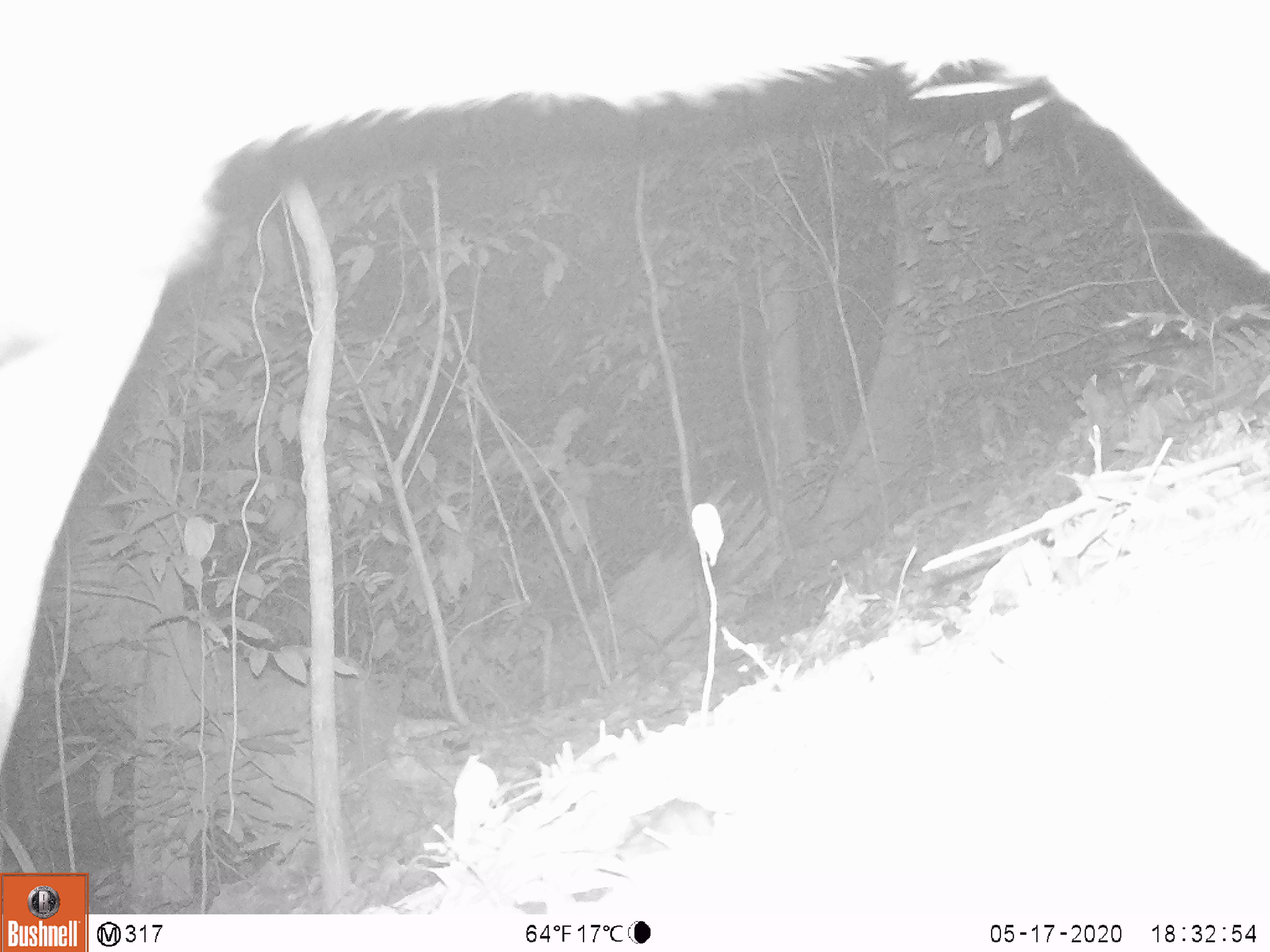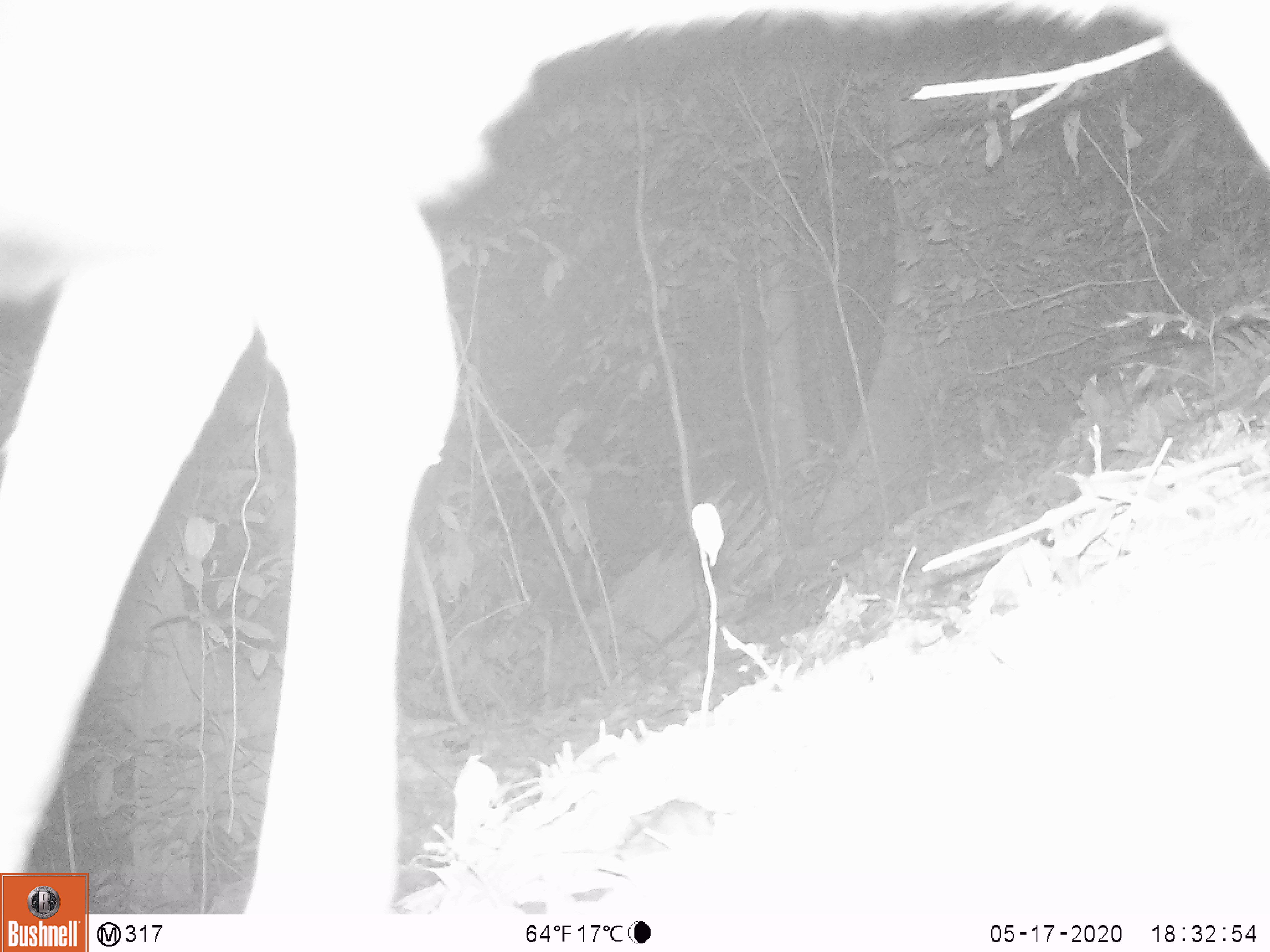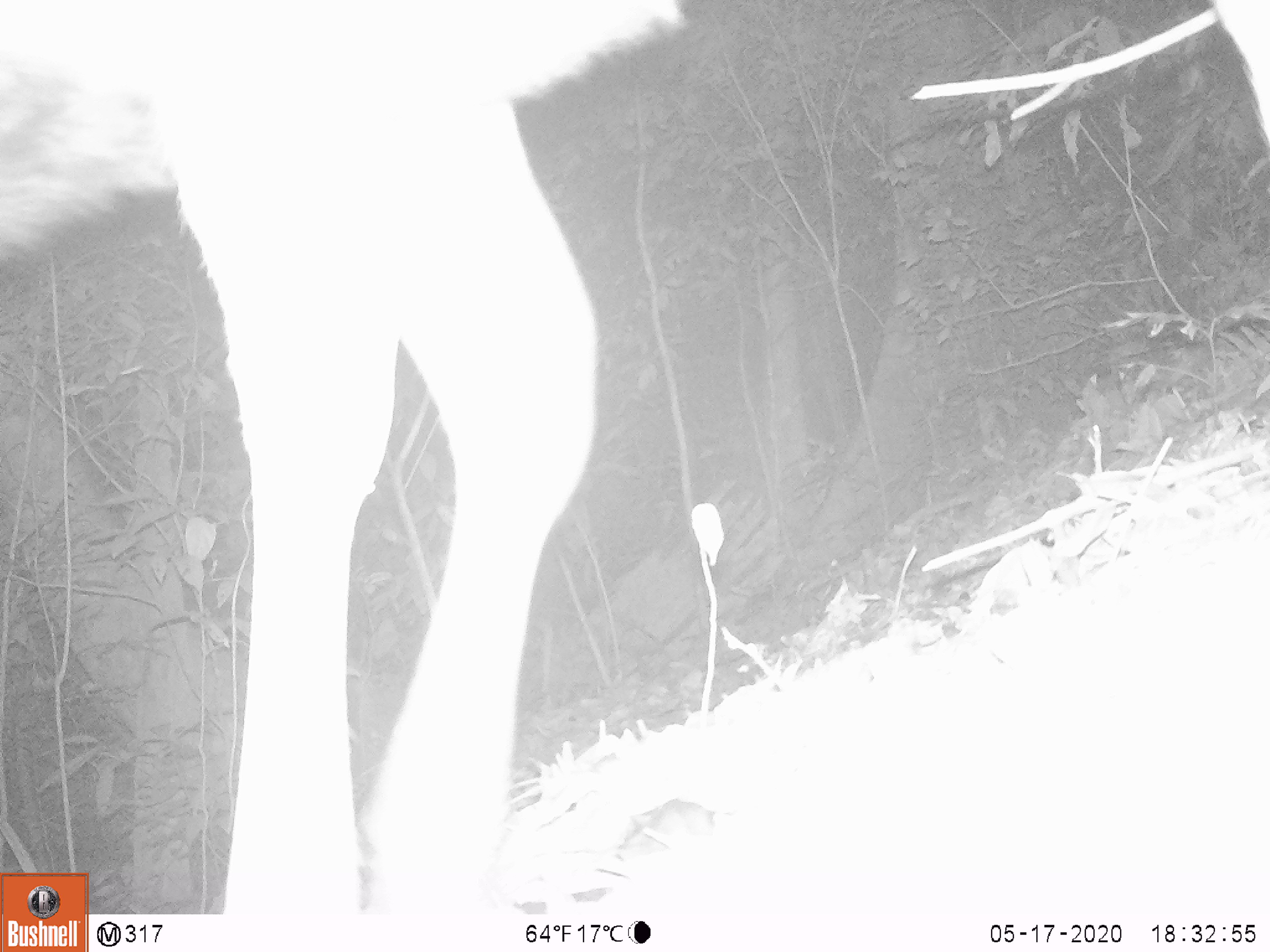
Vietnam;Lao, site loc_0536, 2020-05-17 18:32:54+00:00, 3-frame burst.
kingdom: Animalia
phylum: Chordata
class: Mammalia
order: Artiodactyla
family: Cervidae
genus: Rusa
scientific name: Rusa unicolor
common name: sambar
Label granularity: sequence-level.